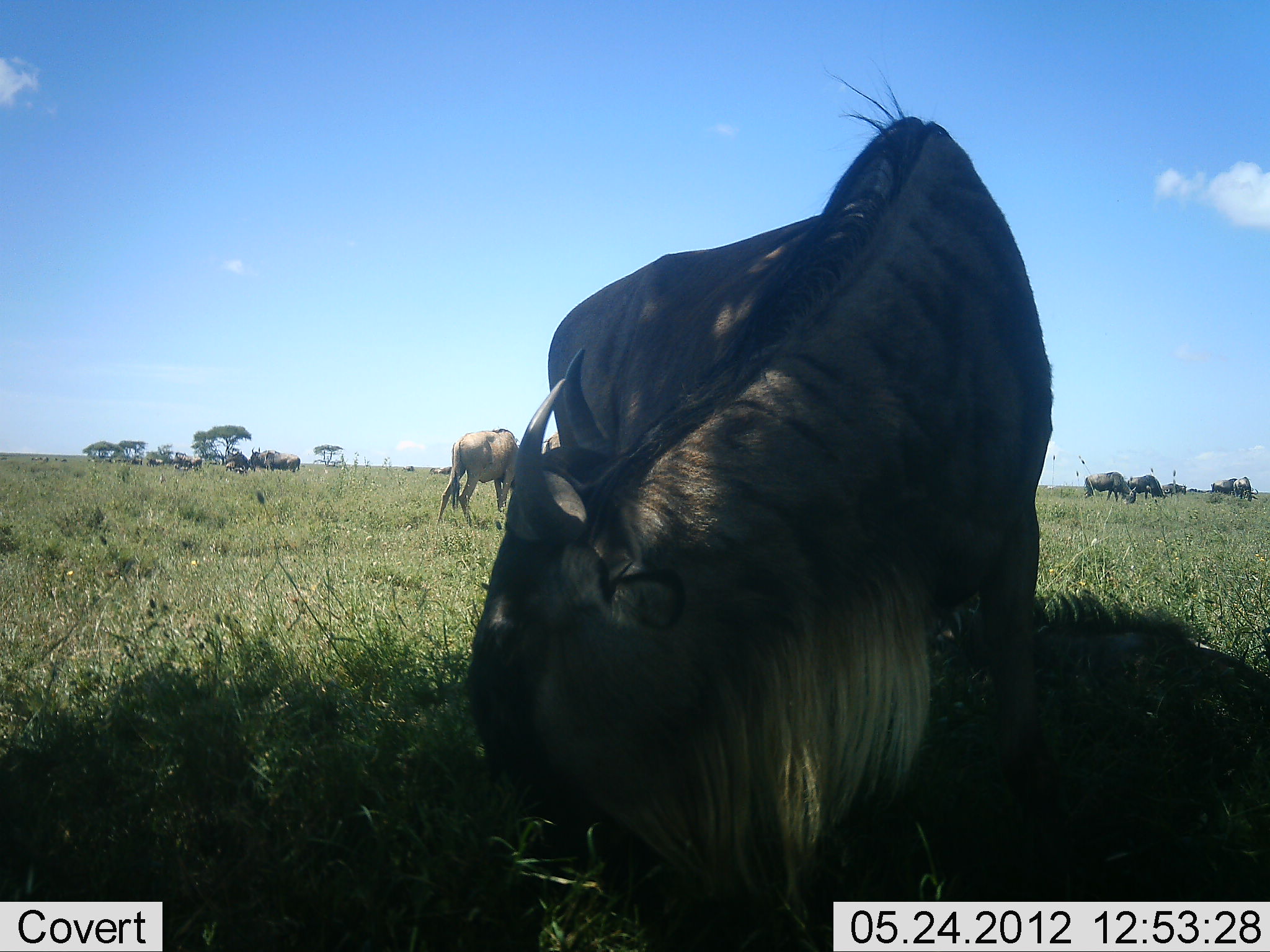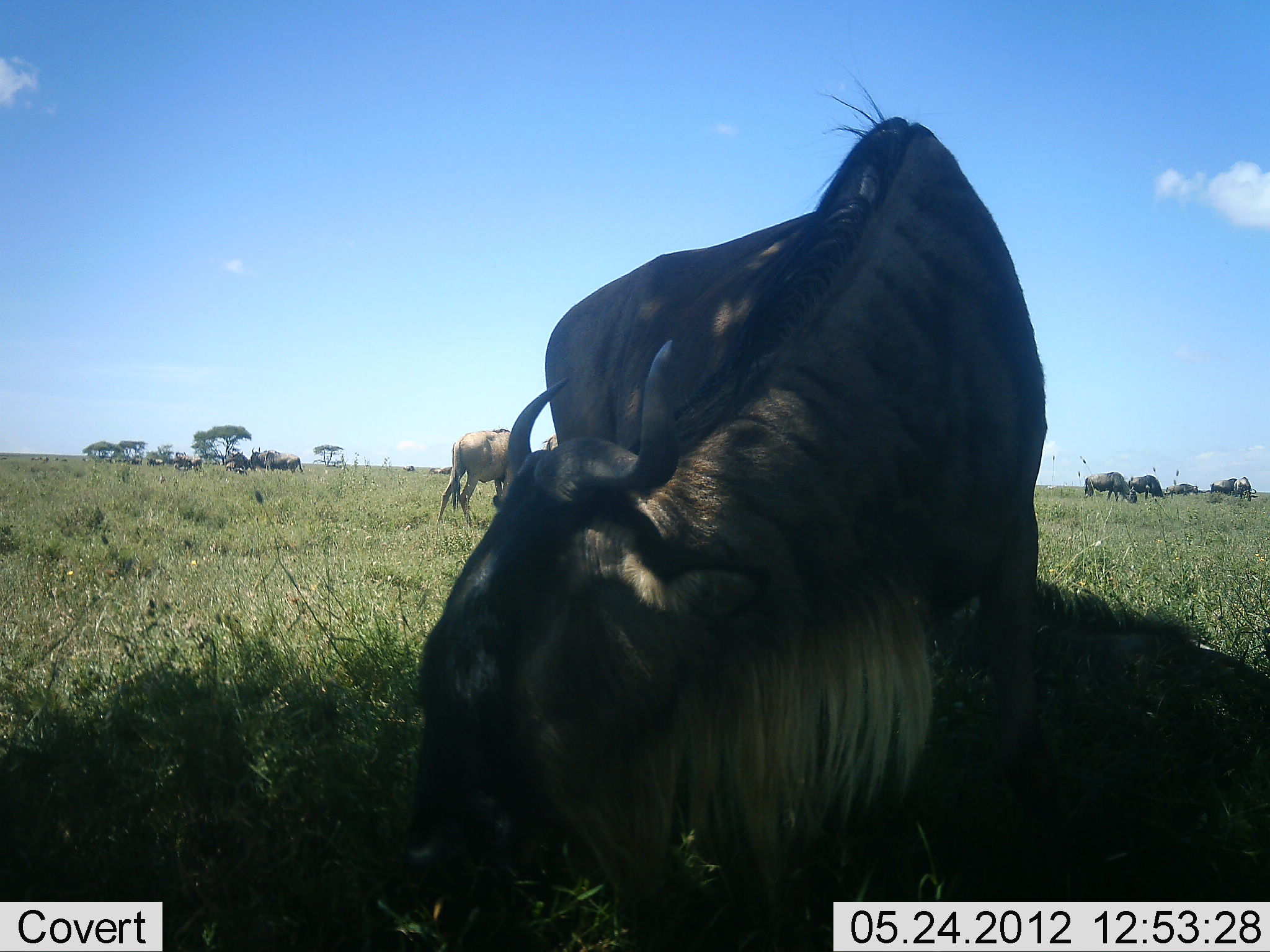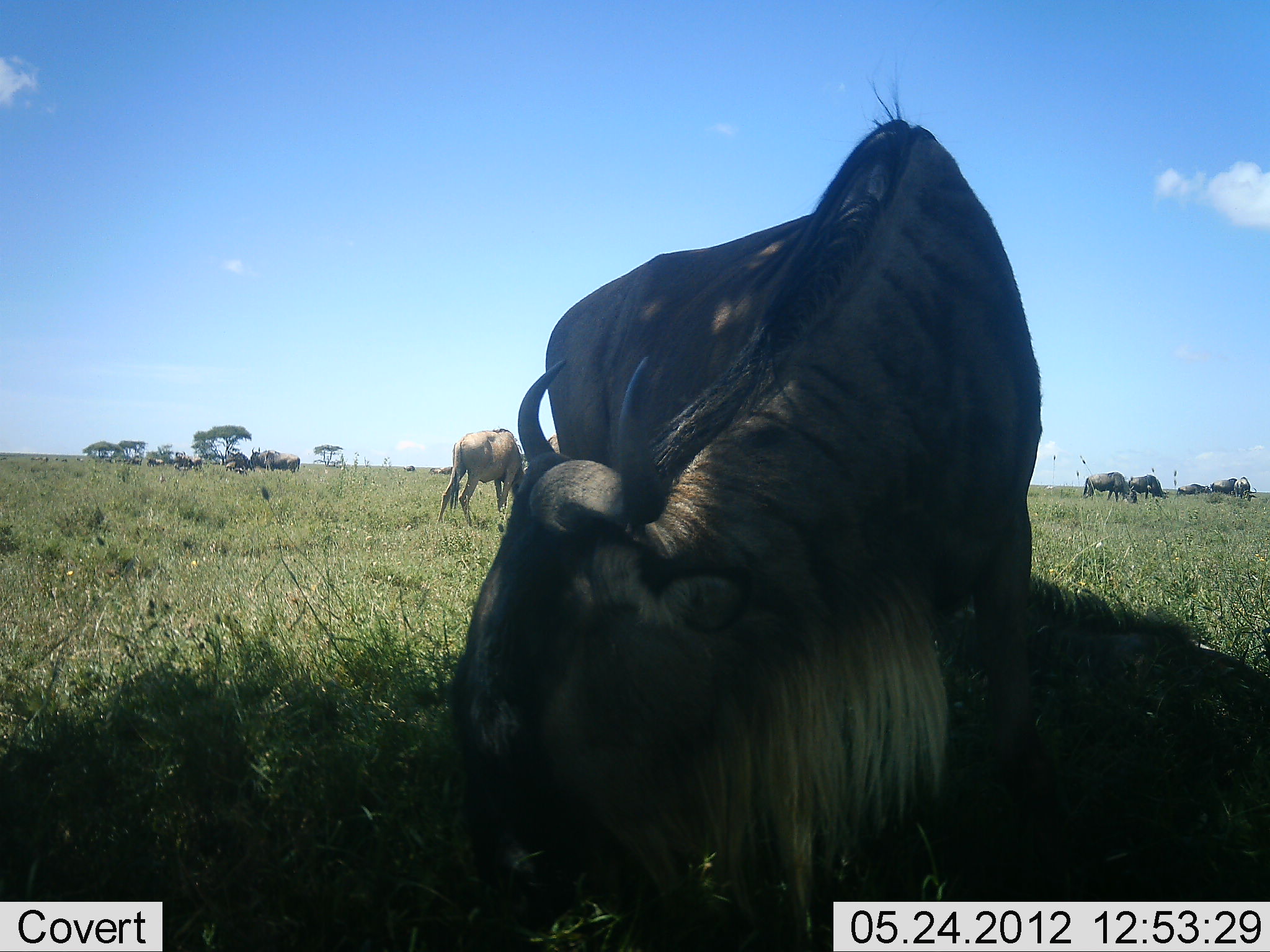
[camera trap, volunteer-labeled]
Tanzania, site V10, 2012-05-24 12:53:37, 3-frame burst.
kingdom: Animalia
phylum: Chordata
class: Mammalia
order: Artiodactyla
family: Bovidae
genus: Connochaetes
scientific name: Connochaetes taurinus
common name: blue wildebeest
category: wildebeest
Wildebeest (blue wildebeest) (Connochaetes taurinus), count 10. Behavior (volunteer vote fractions): standing 60%, resting 30%, moving 40%, interacting 20%. Young present (vote fraction): 0%. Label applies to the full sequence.